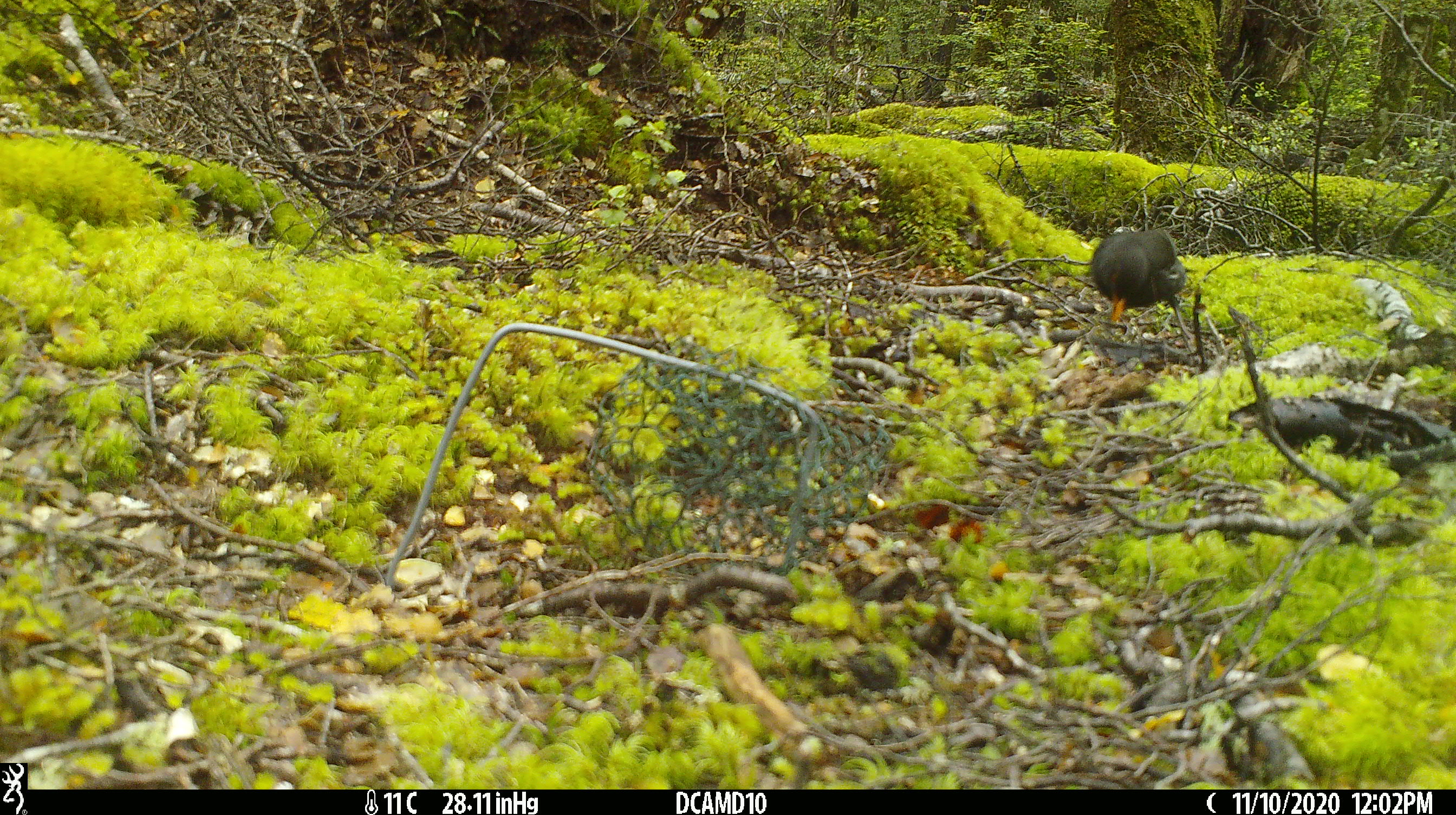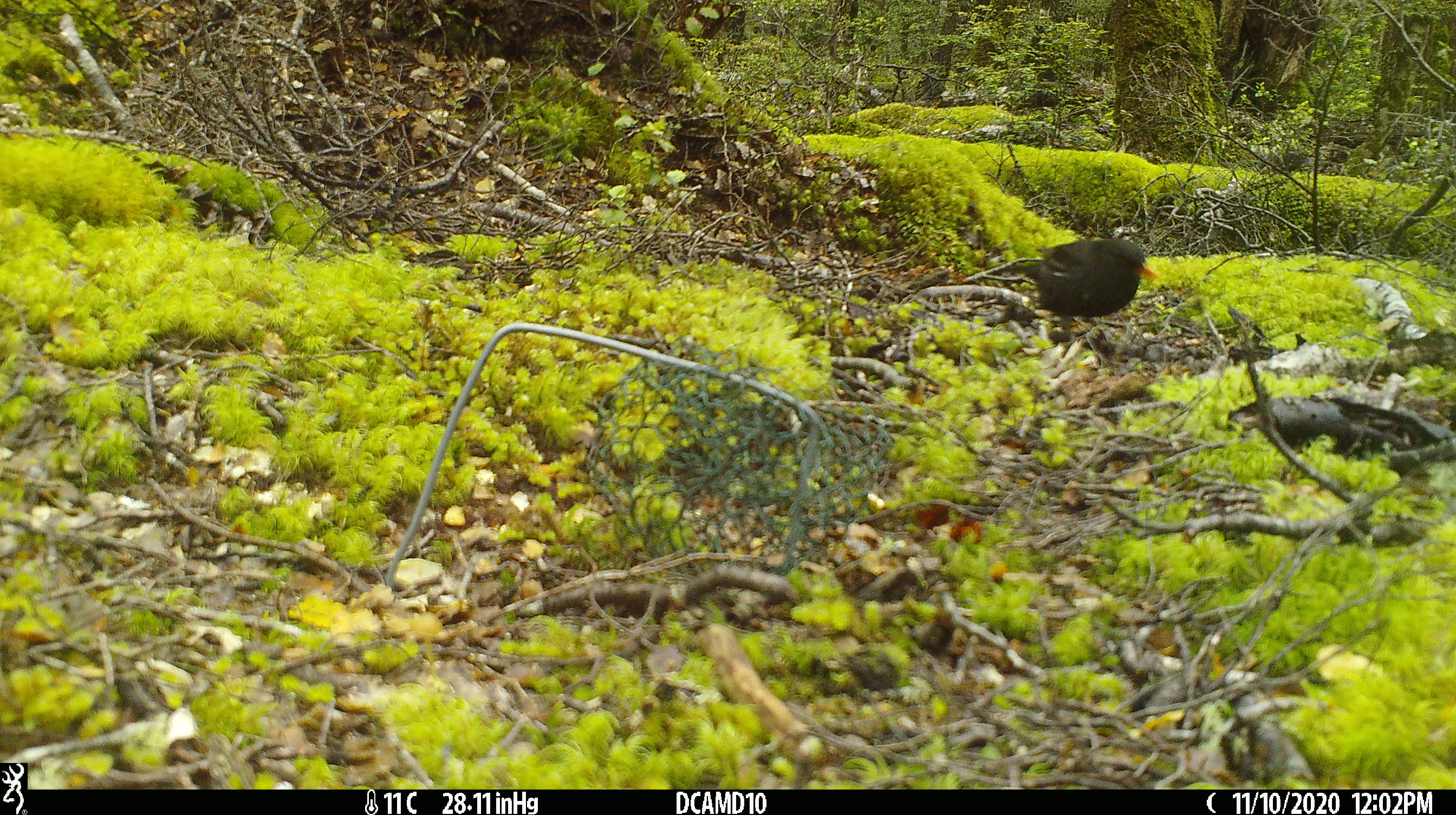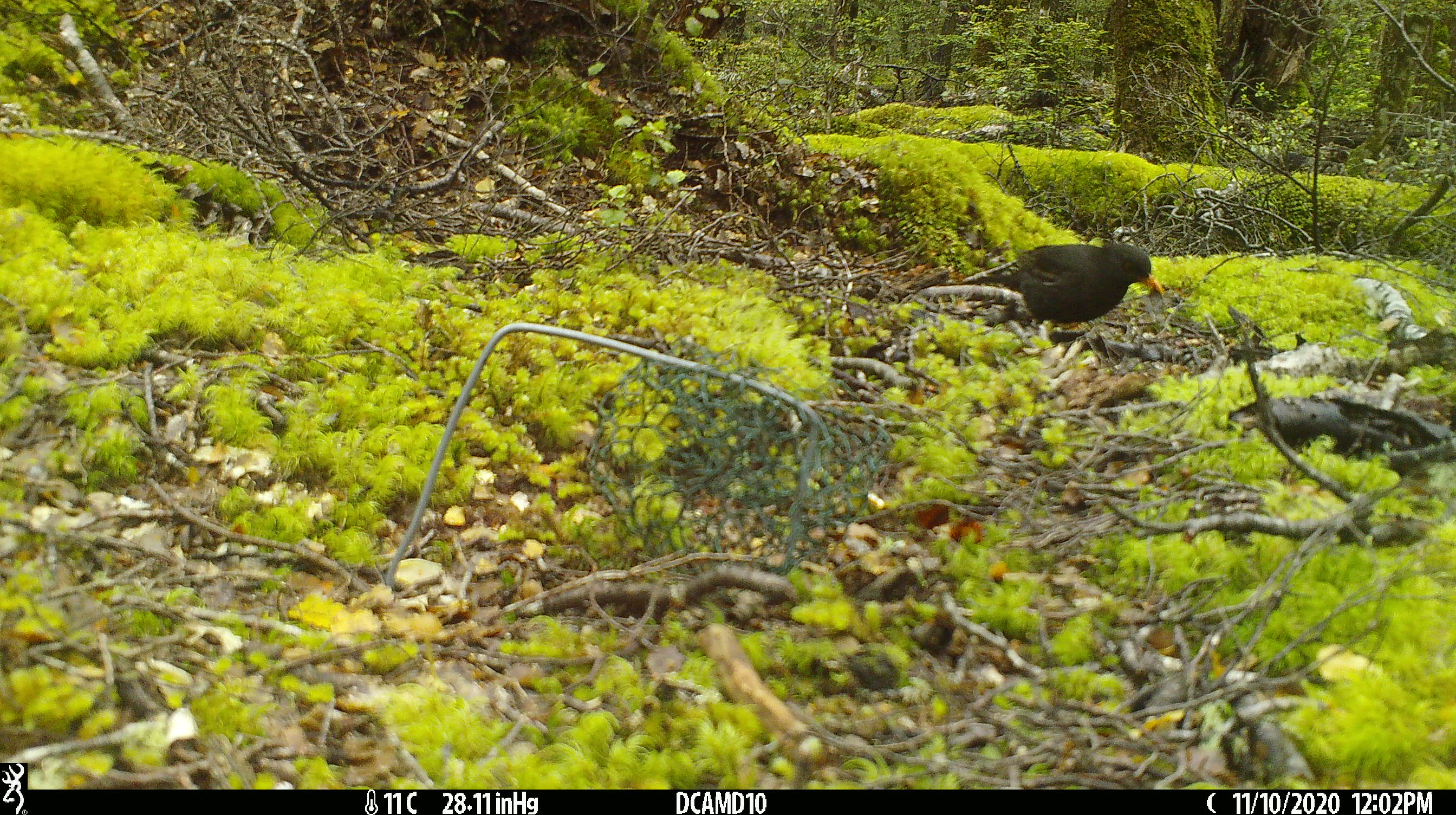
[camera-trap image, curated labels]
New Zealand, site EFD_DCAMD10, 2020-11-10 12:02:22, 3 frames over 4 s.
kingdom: Animalia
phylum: Chordata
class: Aves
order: Passeriformes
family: Turdidae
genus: Turdus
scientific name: Turdus merula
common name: eurasian blackbird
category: blackbird